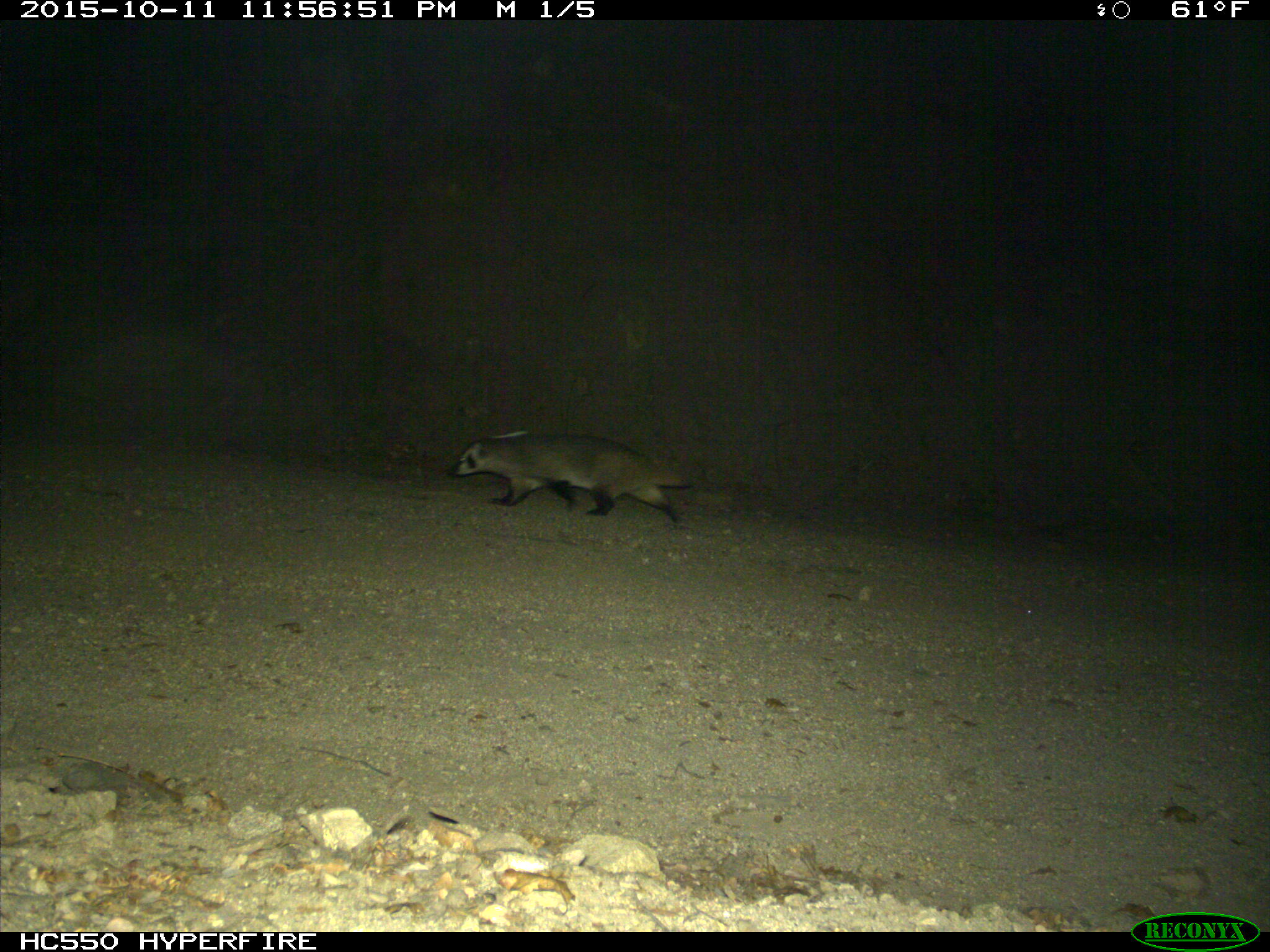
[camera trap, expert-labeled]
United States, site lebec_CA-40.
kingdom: Animalia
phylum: Chordata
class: Mammalia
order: Carnivora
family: Mustelidae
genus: Meles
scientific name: Meles meles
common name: european badger